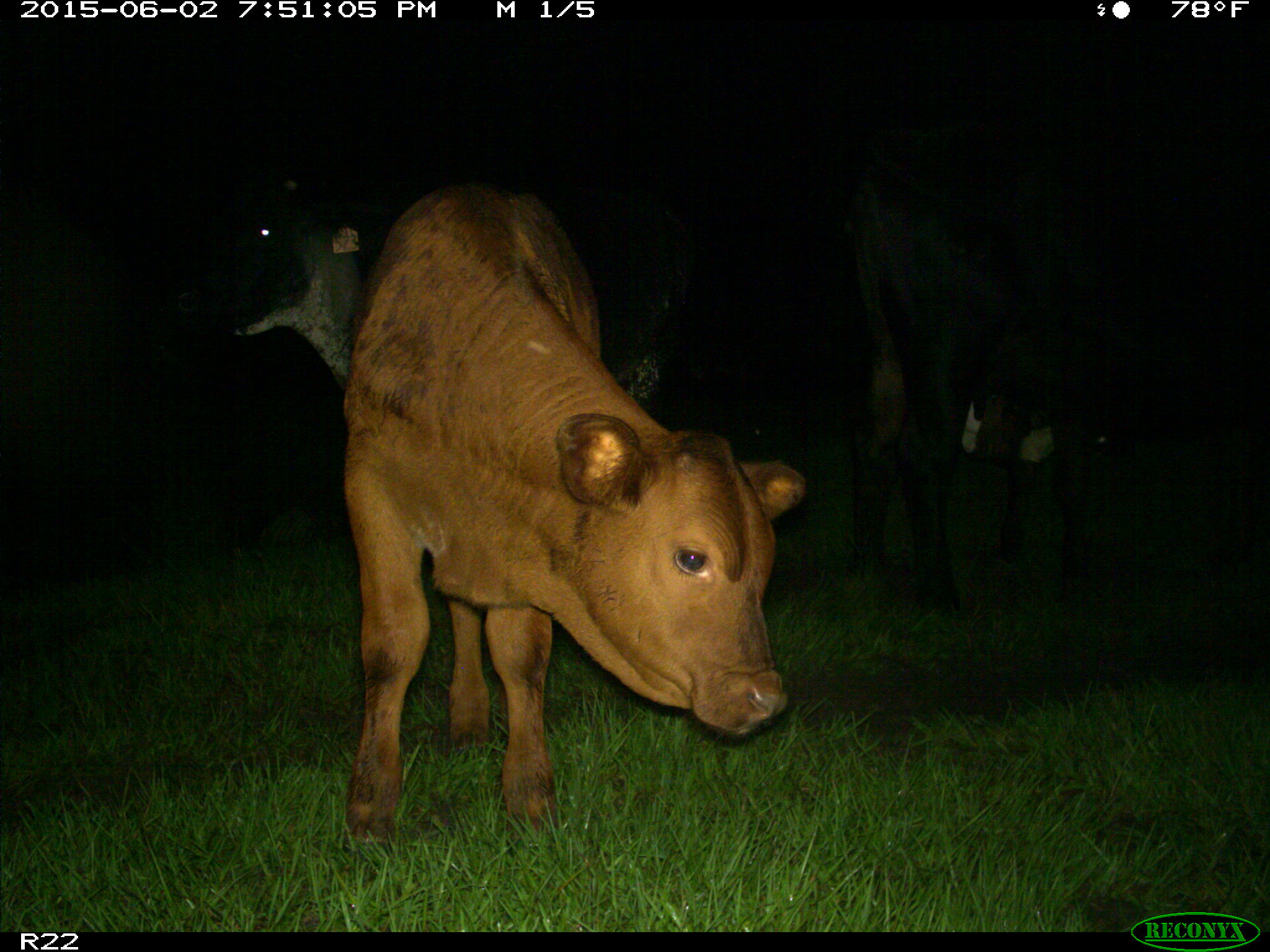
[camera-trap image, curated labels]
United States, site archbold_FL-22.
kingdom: Animalia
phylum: Chordata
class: Mammalia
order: Artiodactyla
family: Bovidae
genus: Bos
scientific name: Bos taurus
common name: domestic cow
Bos taurus (domestic cow).